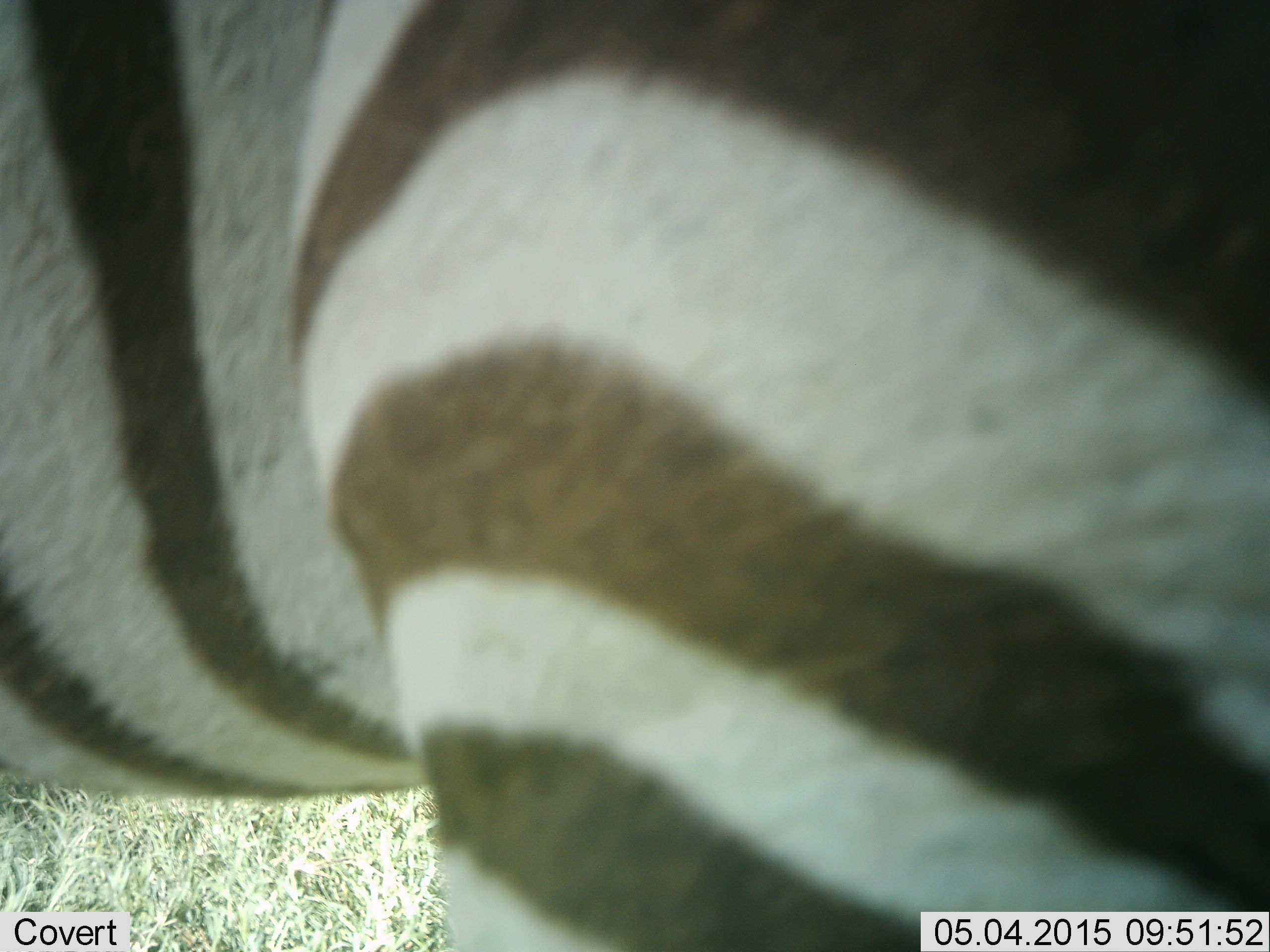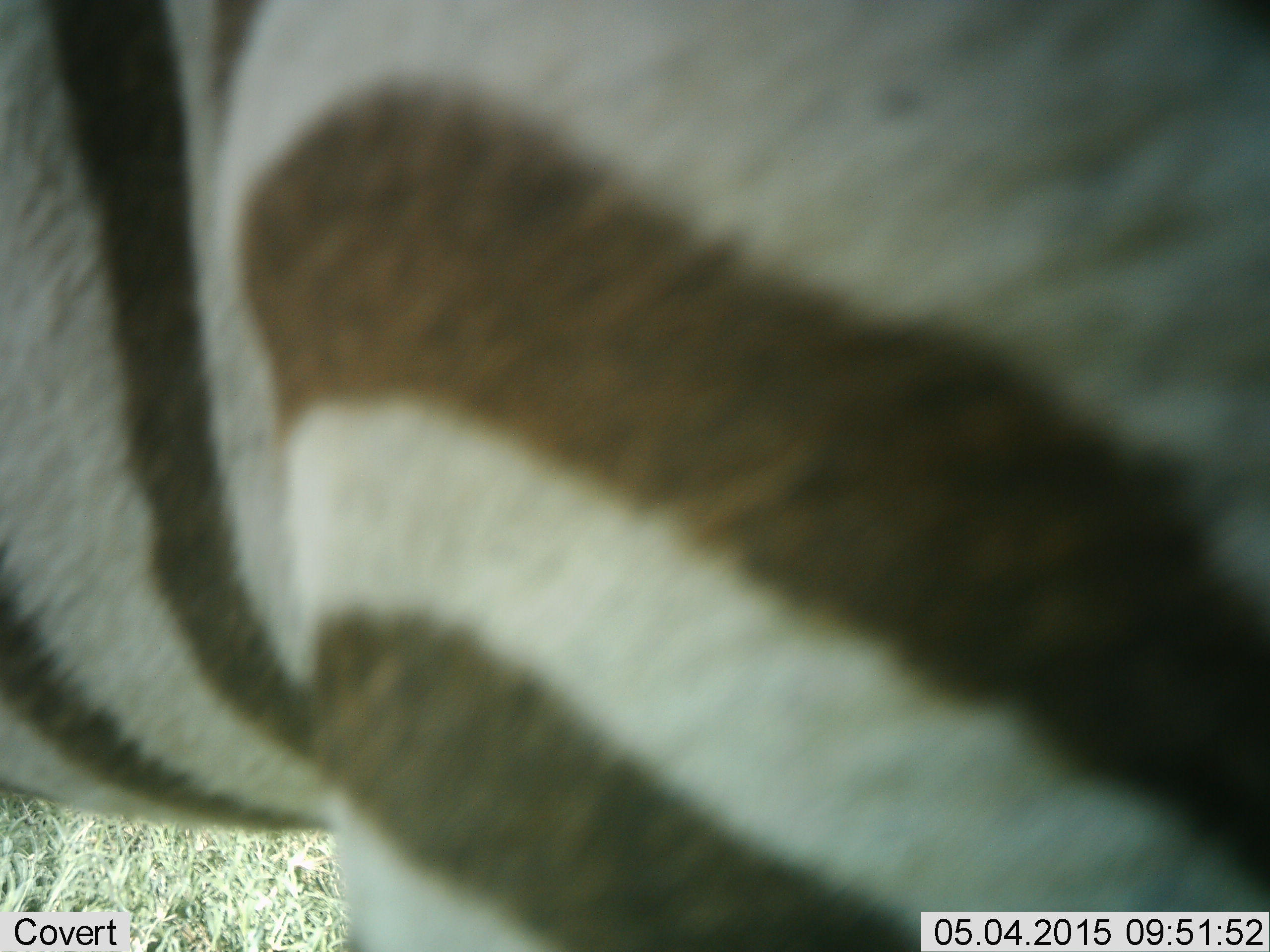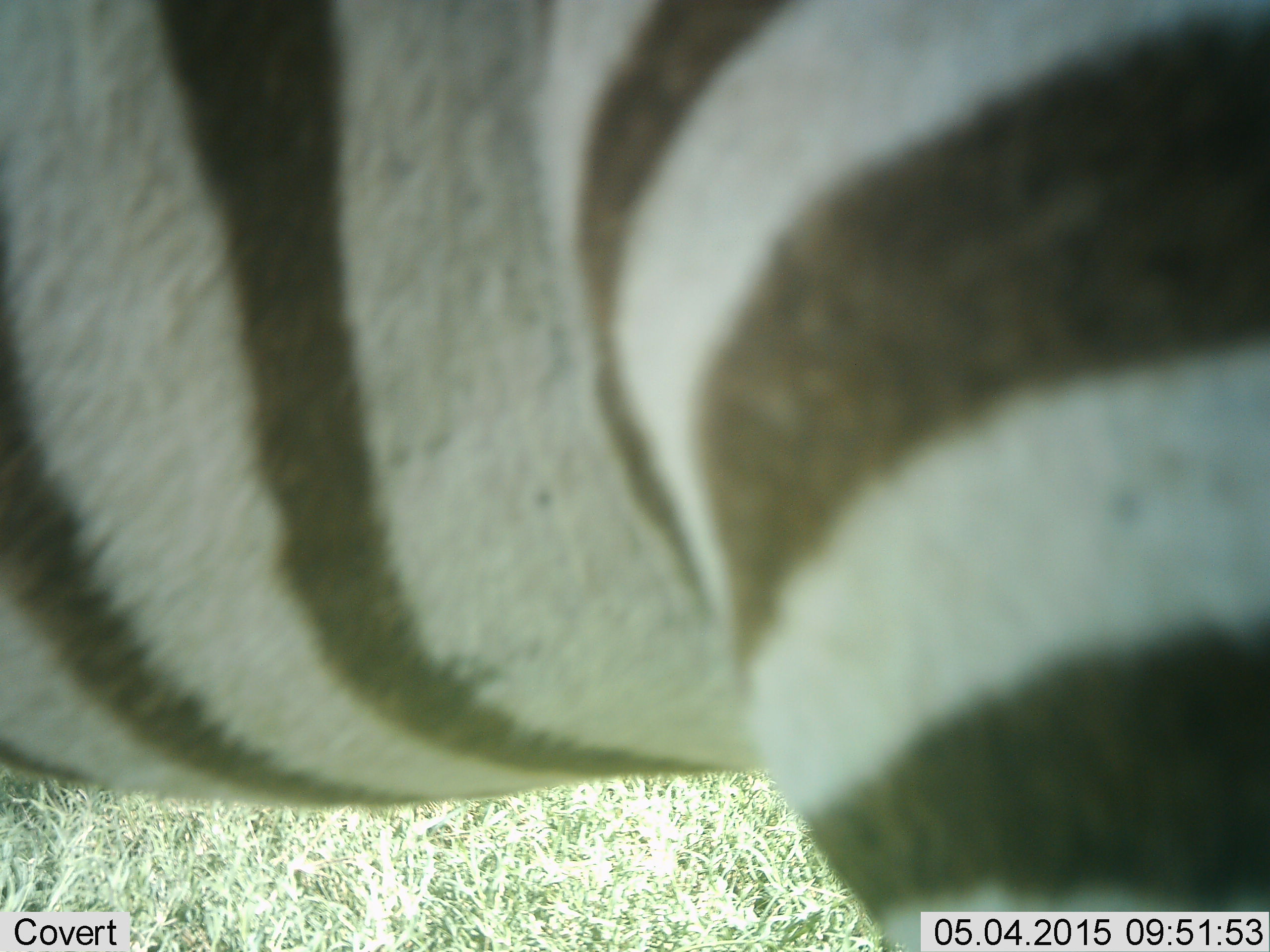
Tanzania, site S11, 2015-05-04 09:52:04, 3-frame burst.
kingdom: Animalia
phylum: Chordata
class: Mammalia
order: Perissodactyla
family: Equidae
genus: Equus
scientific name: Equus quagga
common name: plains zebra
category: zebra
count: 1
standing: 90%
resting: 0%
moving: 10%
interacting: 0%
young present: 0%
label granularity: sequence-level